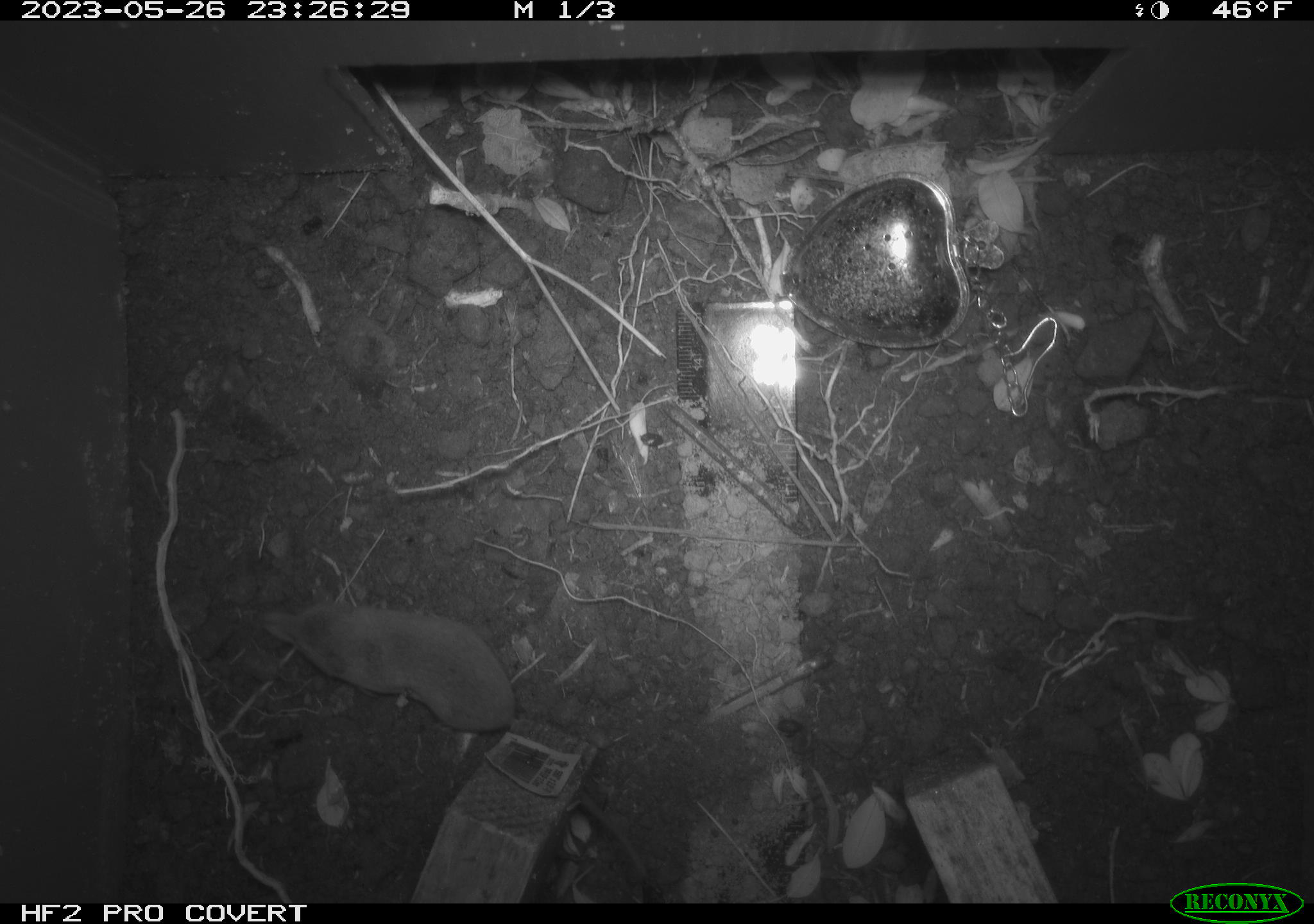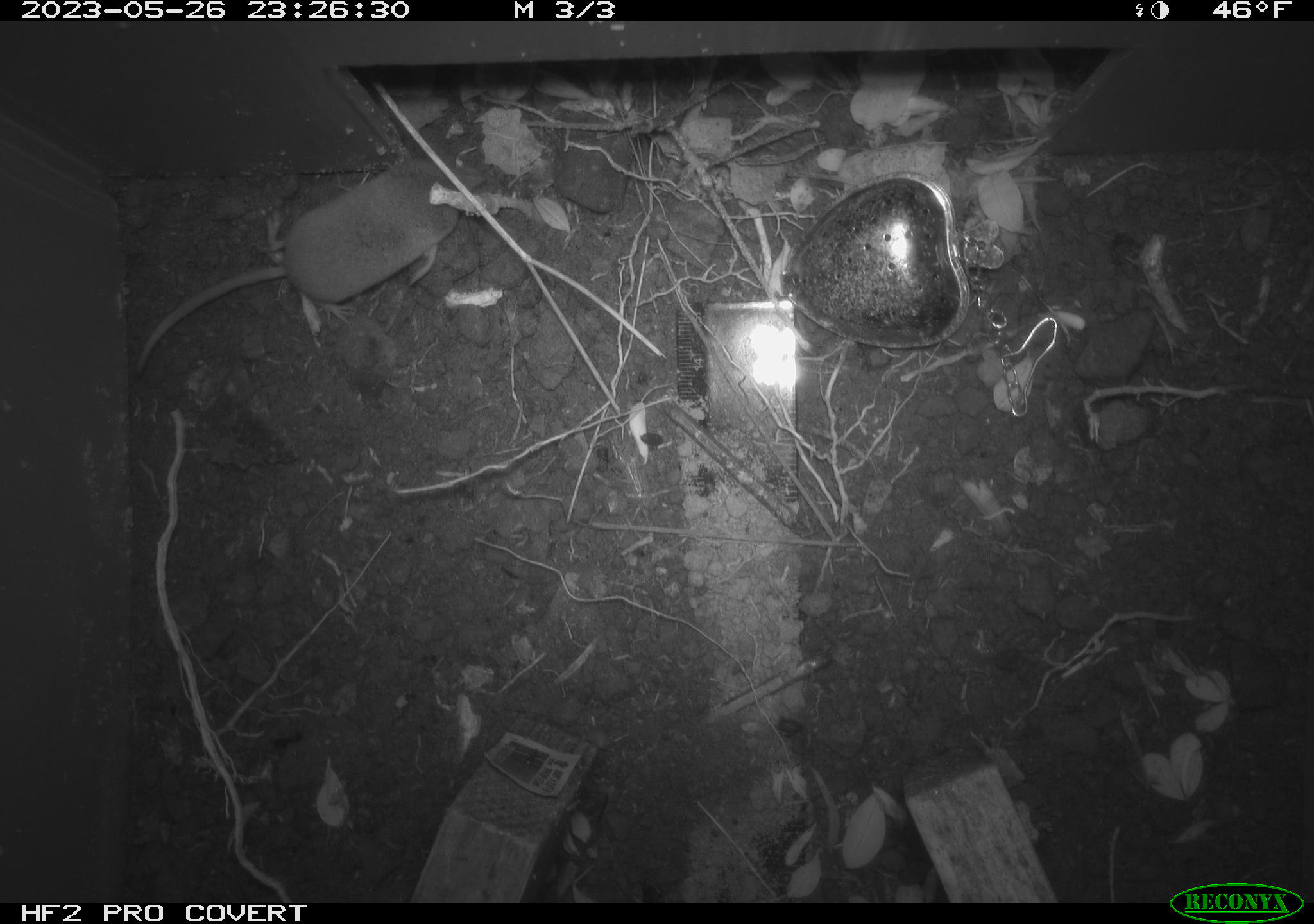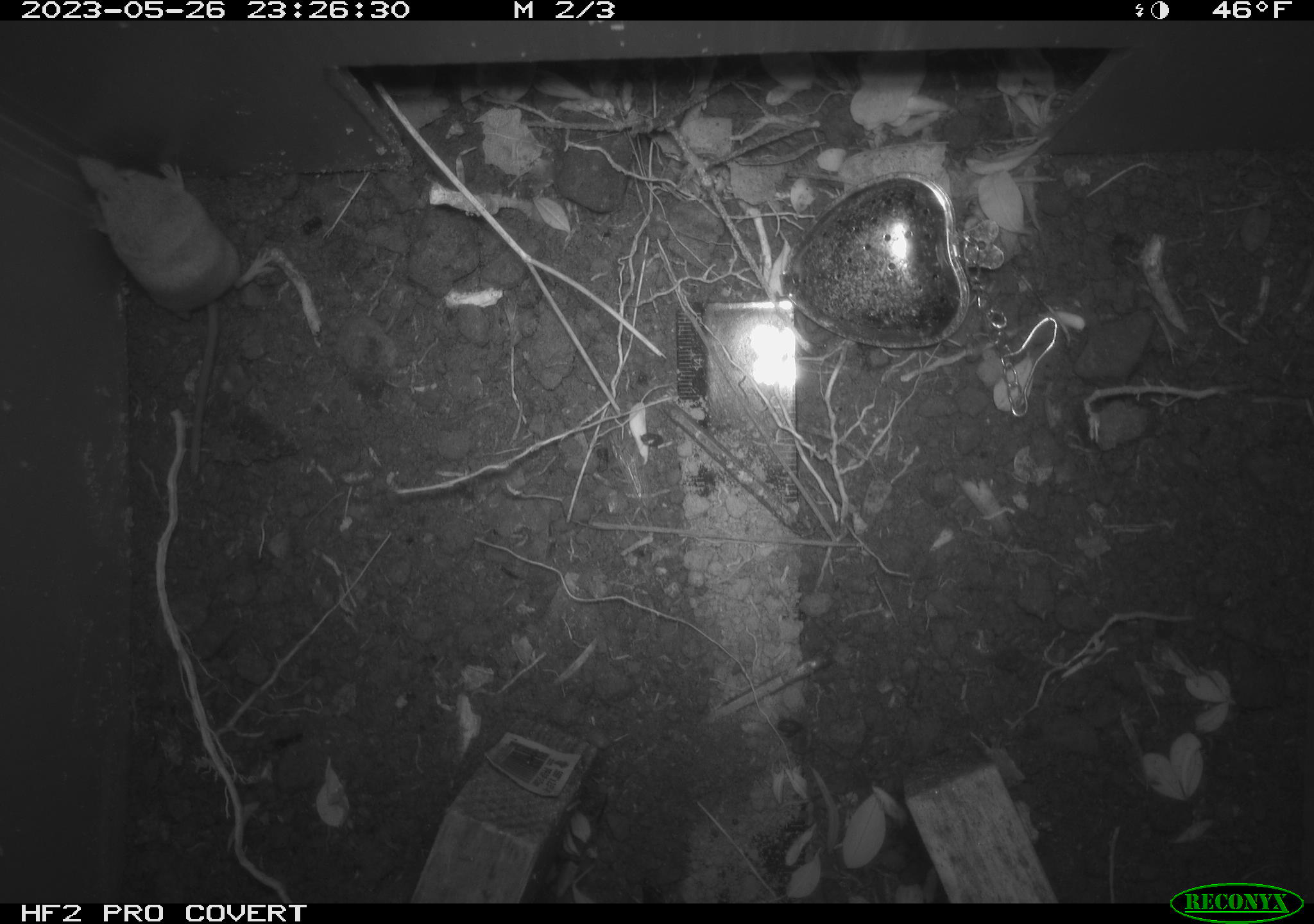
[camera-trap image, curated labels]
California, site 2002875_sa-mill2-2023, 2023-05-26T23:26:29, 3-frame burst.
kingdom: Animalia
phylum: Chordata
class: Mammalia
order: Eulipotyphla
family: Soricidae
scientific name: Soricidae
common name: shrews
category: soricidae family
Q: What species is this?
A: Soricidae family (shrews) (Soricidae).